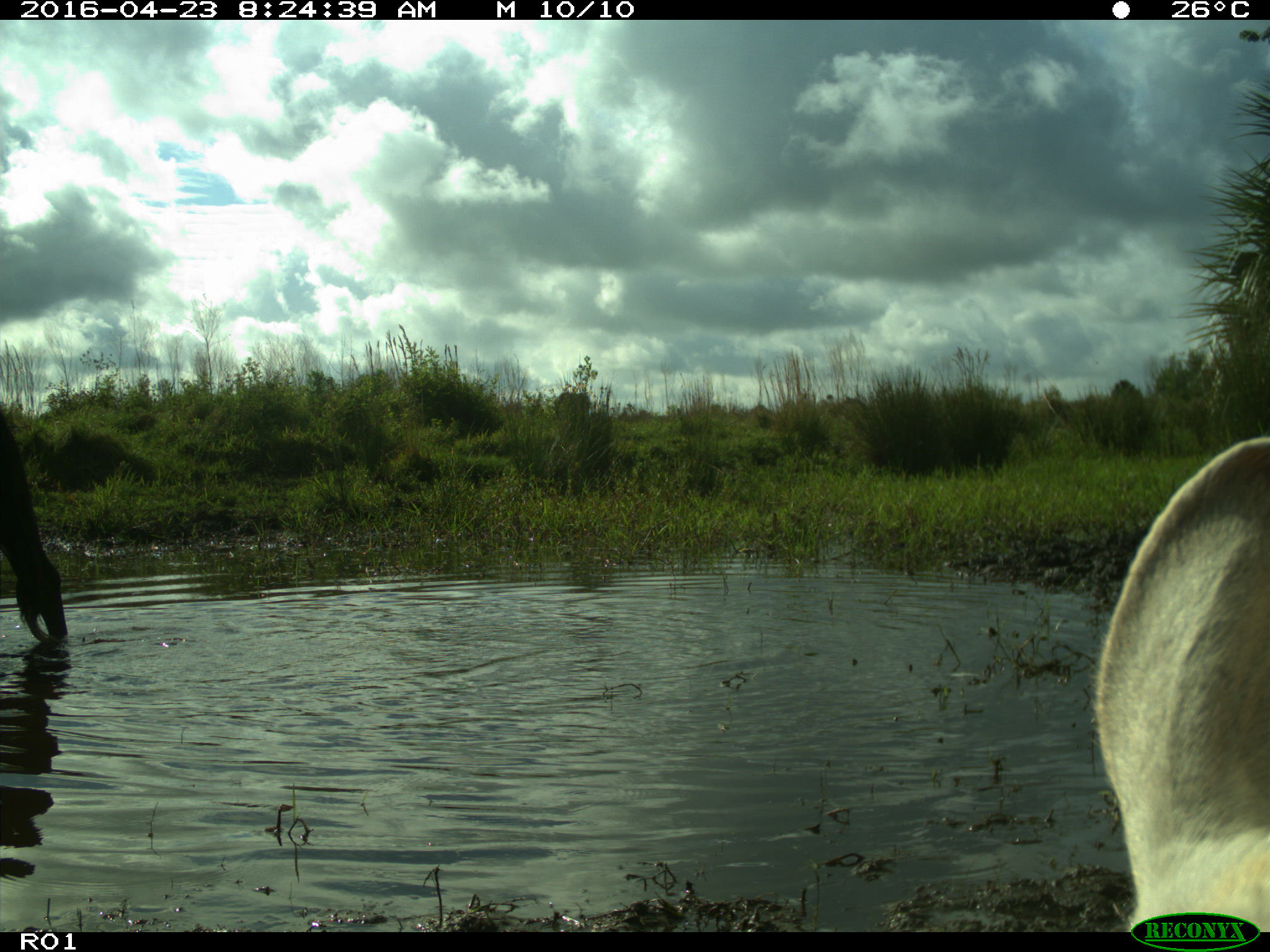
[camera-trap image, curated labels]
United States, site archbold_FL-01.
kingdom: Animalia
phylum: Chordata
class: Mammalia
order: Artiodactyla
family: Bovidae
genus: Bos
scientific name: Bos taurus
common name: domestic cow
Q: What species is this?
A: Bos taurus (domestic cow).